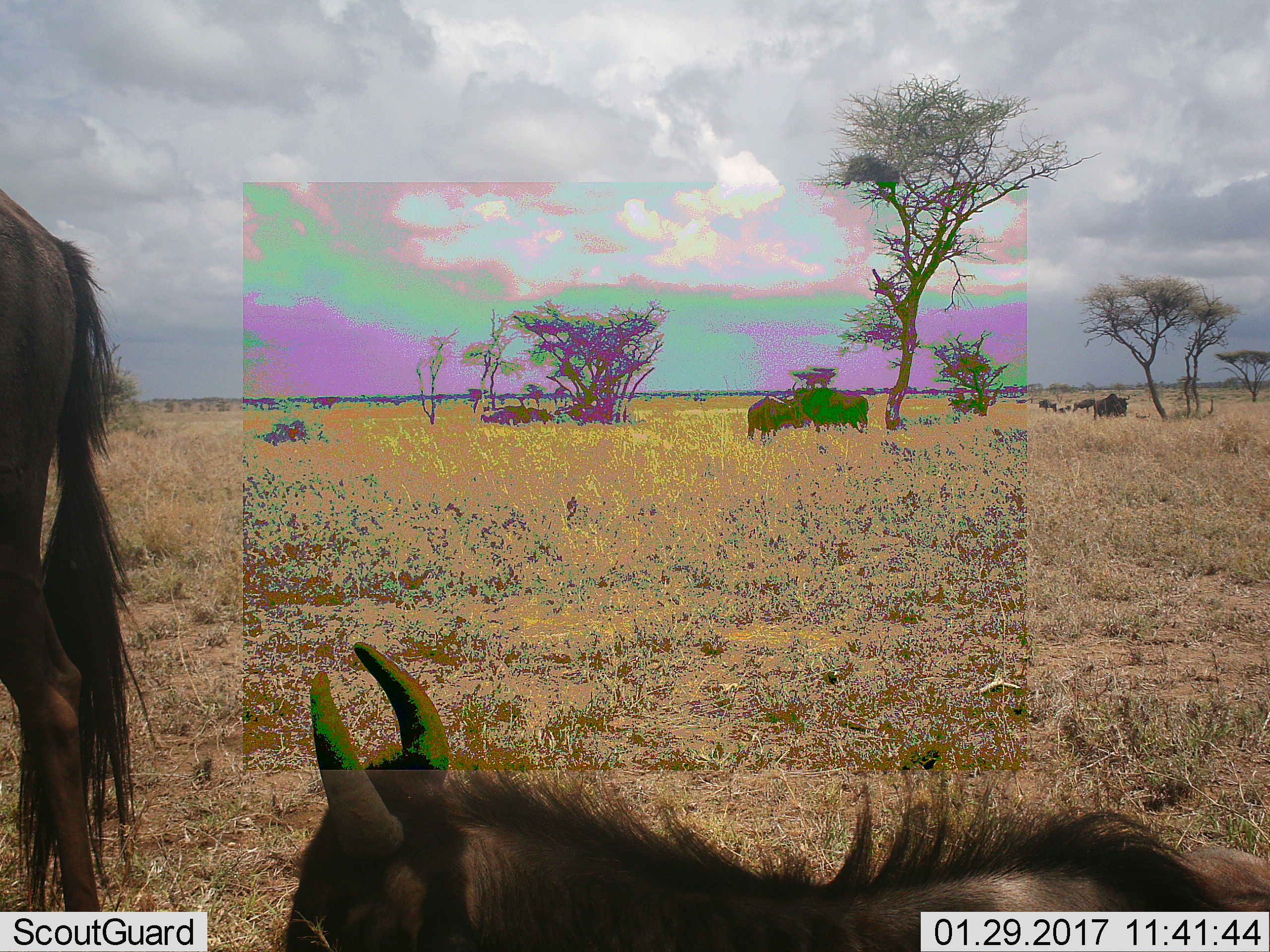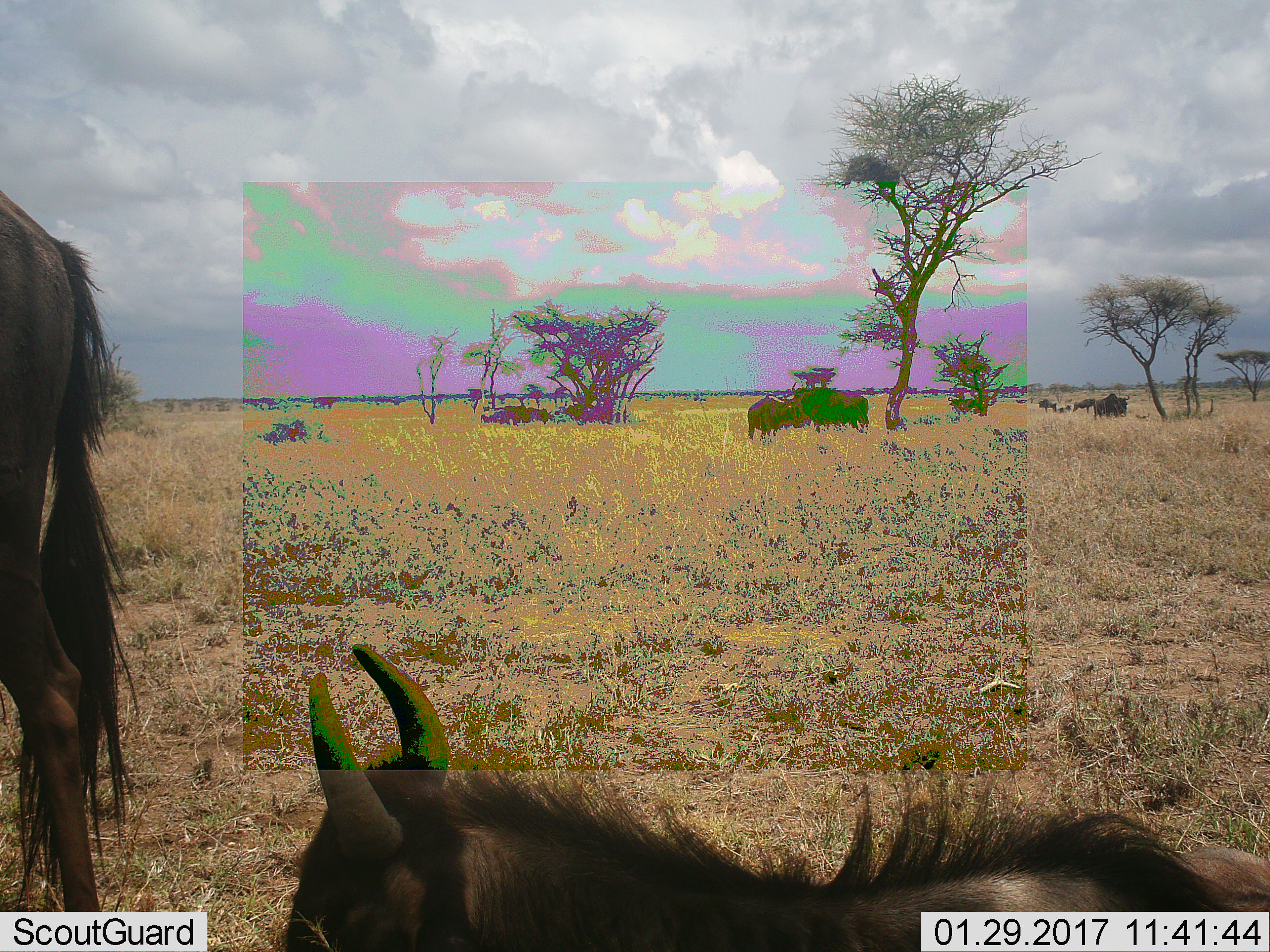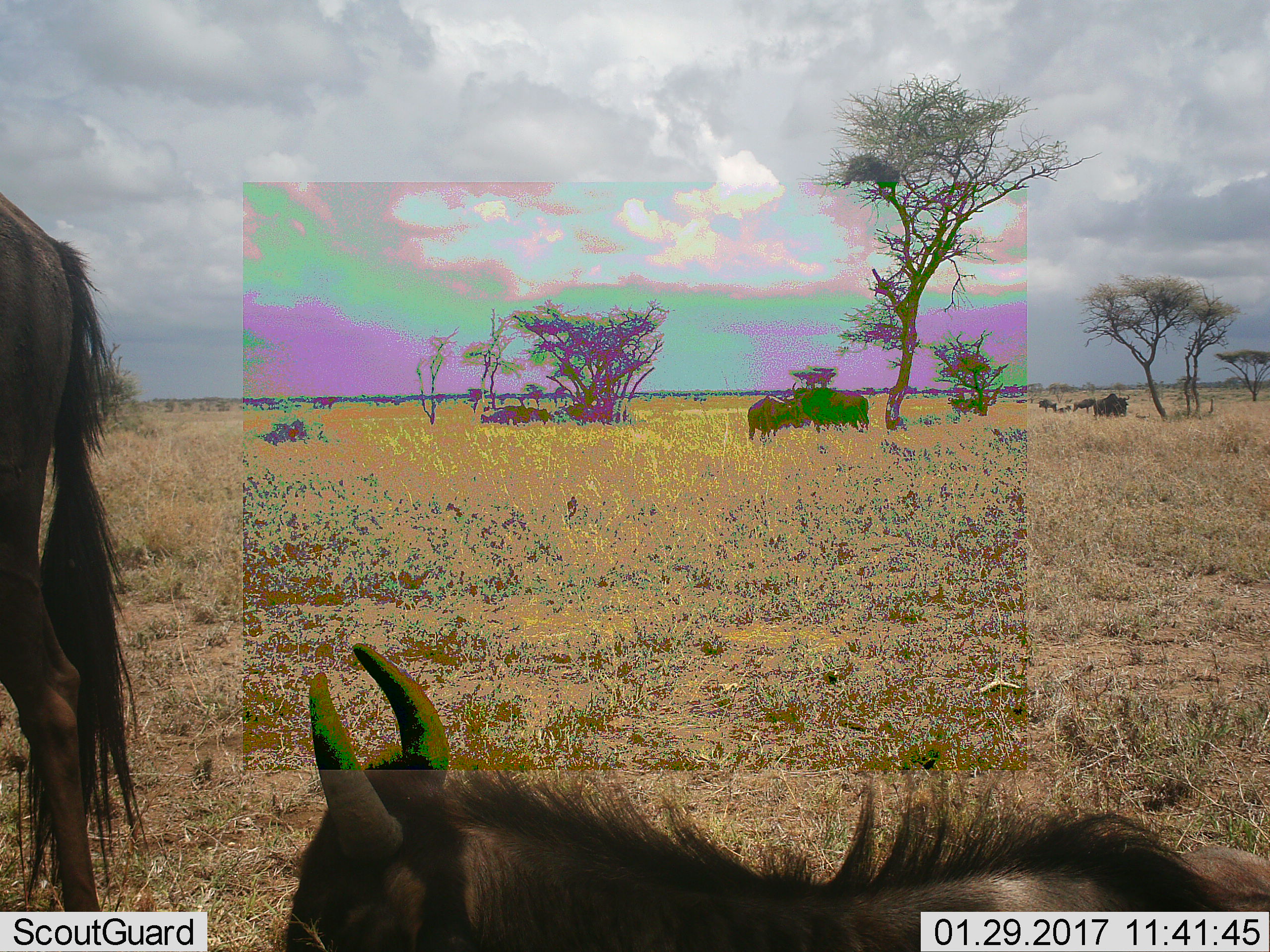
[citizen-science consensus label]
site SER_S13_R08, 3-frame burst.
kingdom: Animalia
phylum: Chordata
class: Mammalia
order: Artiodactyla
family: Bovidae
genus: Connochaetes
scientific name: Connochaetes taurinus taurinus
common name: blue wildebeest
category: wildebeestblue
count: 11-50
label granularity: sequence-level